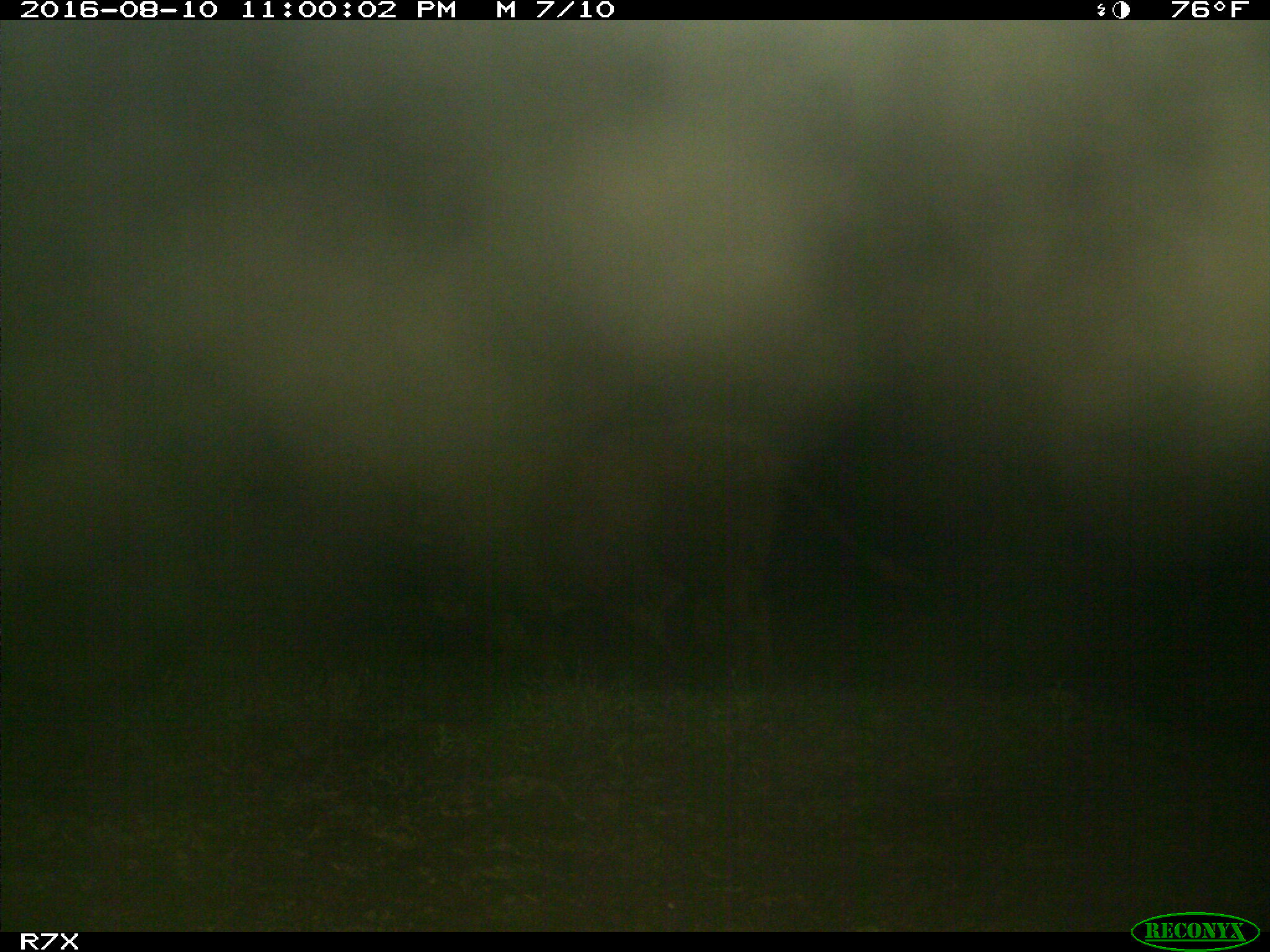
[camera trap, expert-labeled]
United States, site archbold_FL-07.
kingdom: Animalia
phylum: Chordata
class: Mammalia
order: Artiodactyla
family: Bovidae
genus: Bos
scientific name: Bos taurus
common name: domestic cow